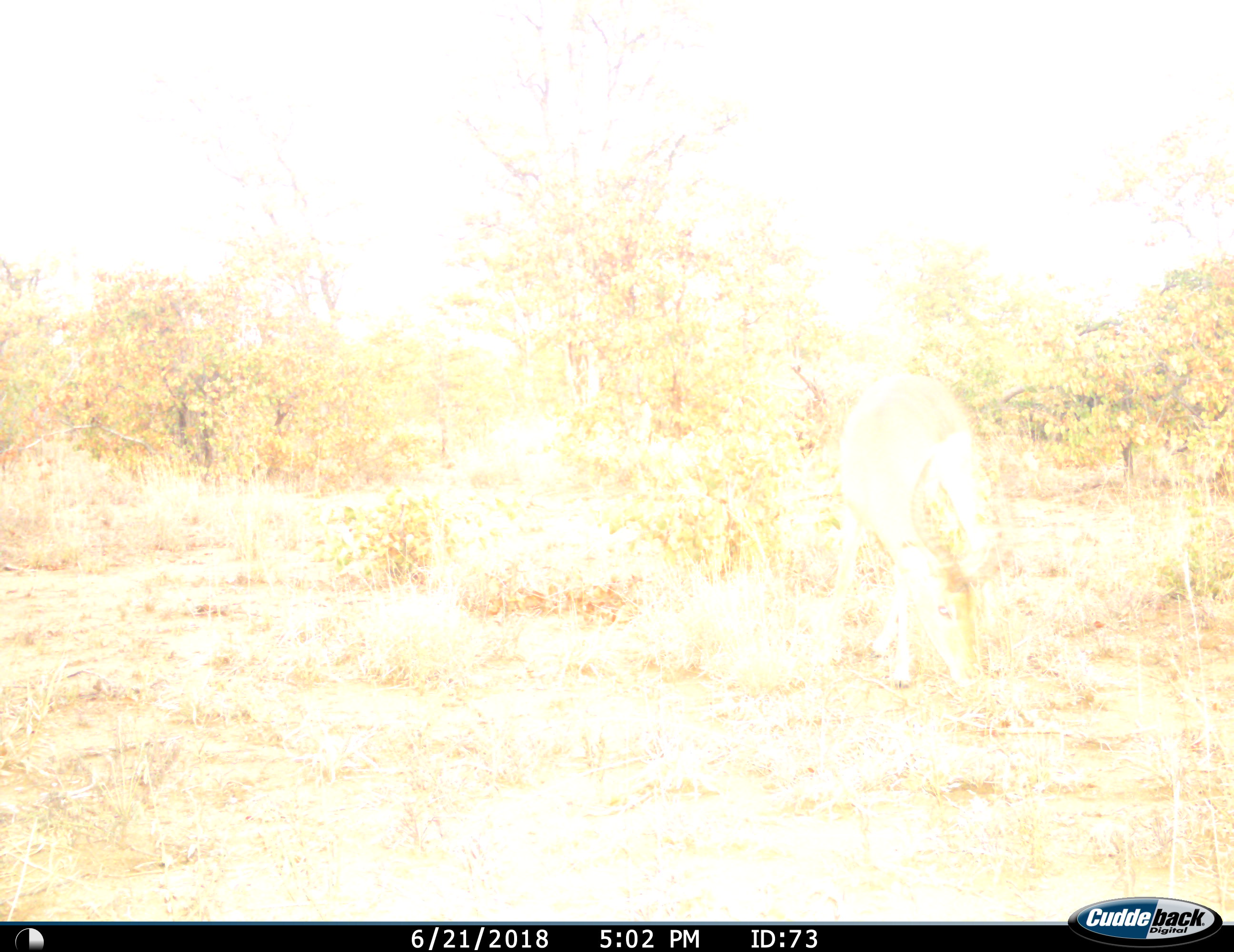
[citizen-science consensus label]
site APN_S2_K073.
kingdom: Animalia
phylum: Chordata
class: Mammalia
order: Artiodactyla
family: Bovidae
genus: Aepyceros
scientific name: Aepyceros melampus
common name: impala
Impala (Aepyceros melampus), count 1. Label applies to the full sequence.